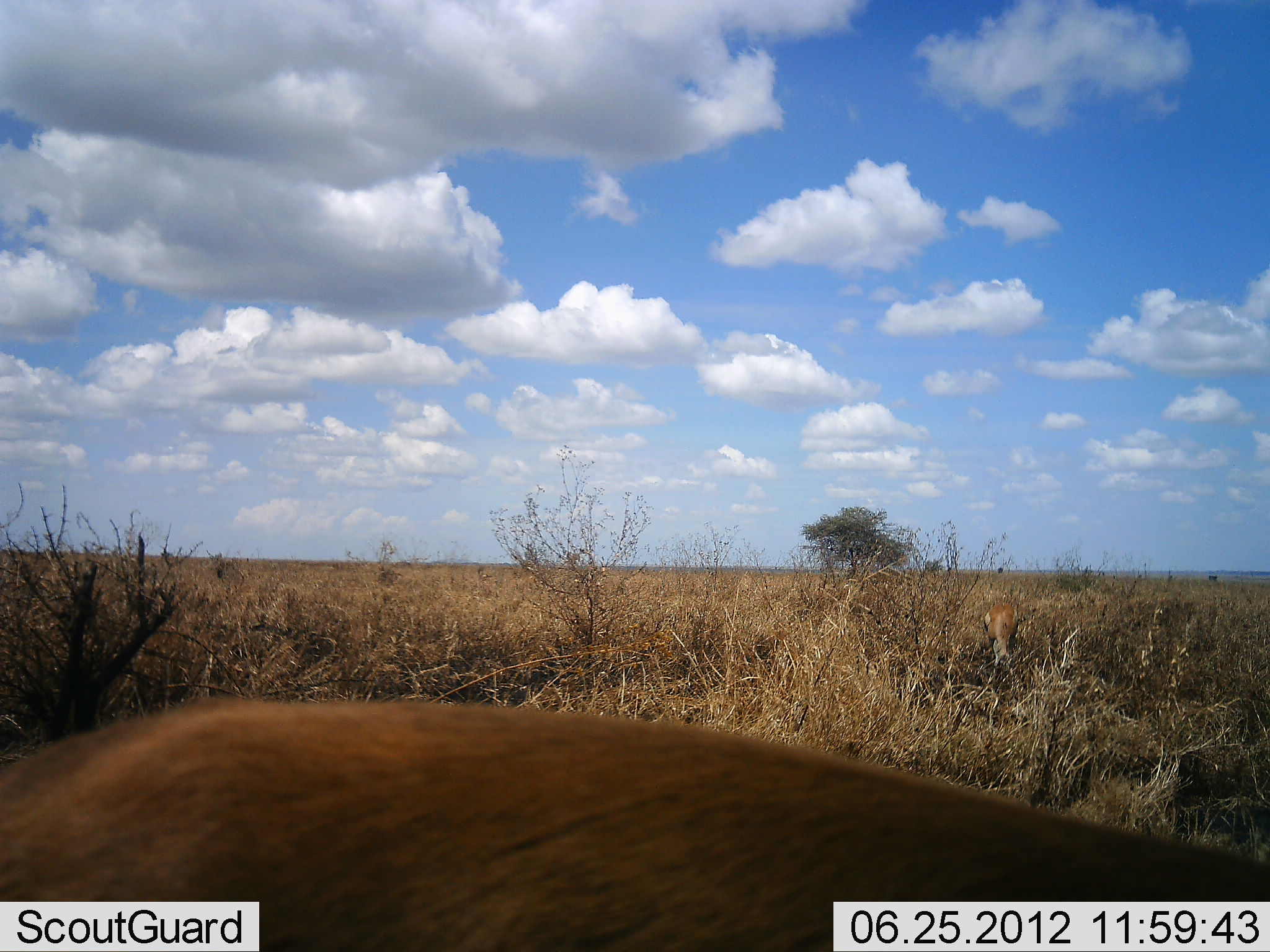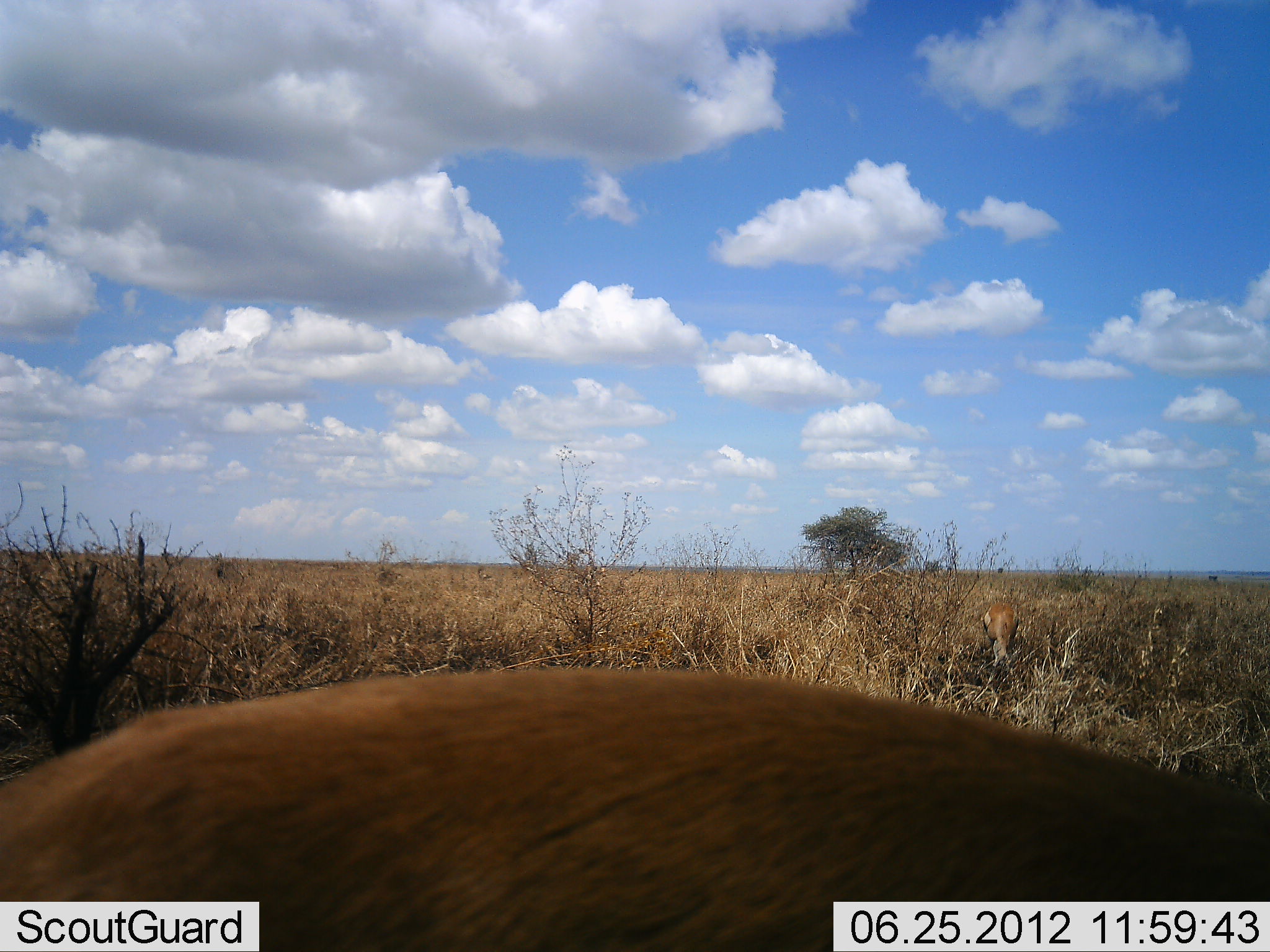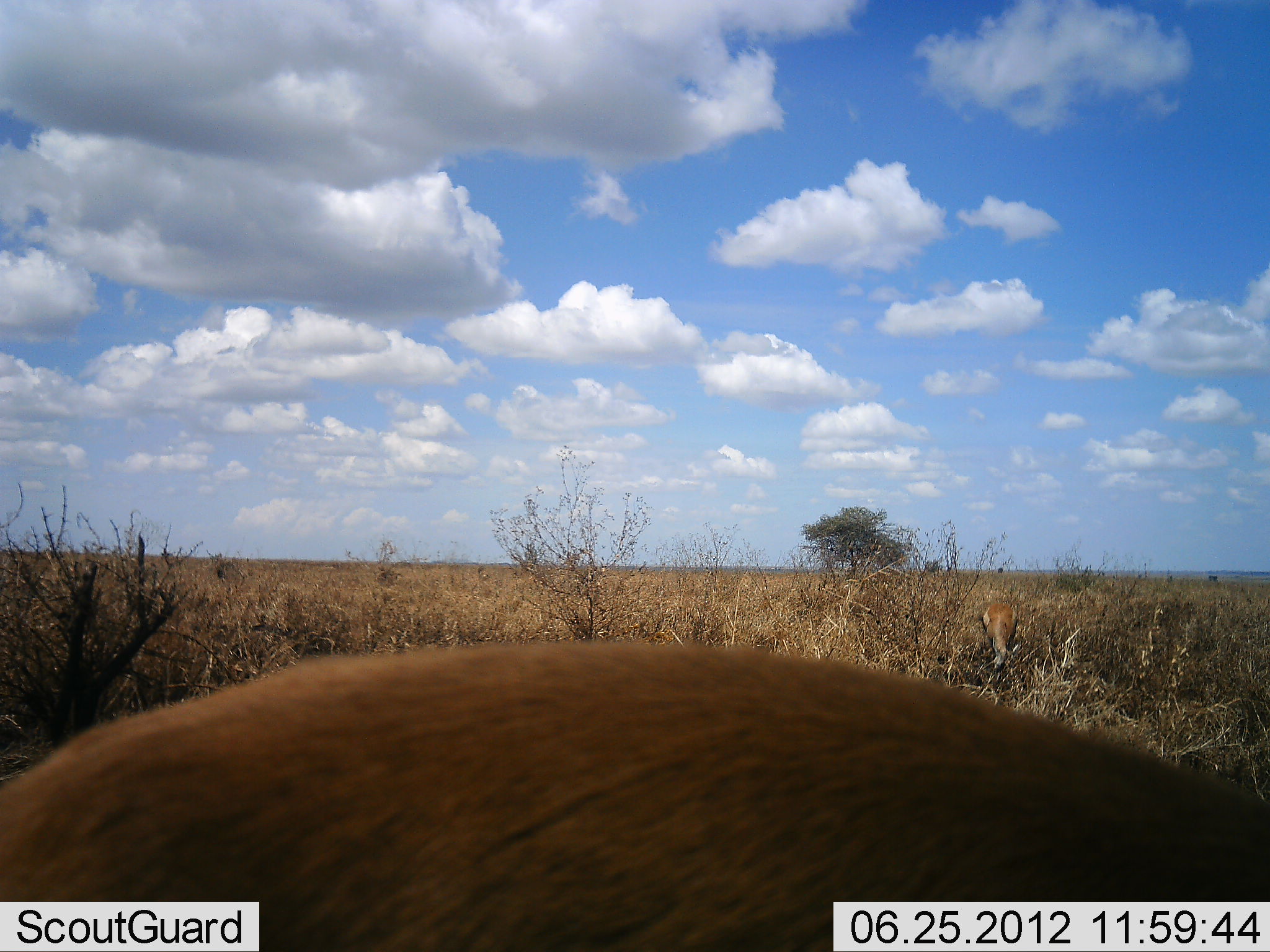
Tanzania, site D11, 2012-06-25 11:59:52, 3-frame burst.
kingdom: Animalia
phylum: Chordata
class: Mammalia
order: Artiodactyla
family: Bovidae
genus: Eudorcas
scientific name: Eudorcas thomsonii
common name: thomson's gazelle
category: gazellethomsons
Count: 2.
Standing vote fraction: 57%.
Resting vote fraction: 0%.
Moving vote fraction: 0%.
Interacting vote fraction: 0%.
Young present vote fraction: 0%.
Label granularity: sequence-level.